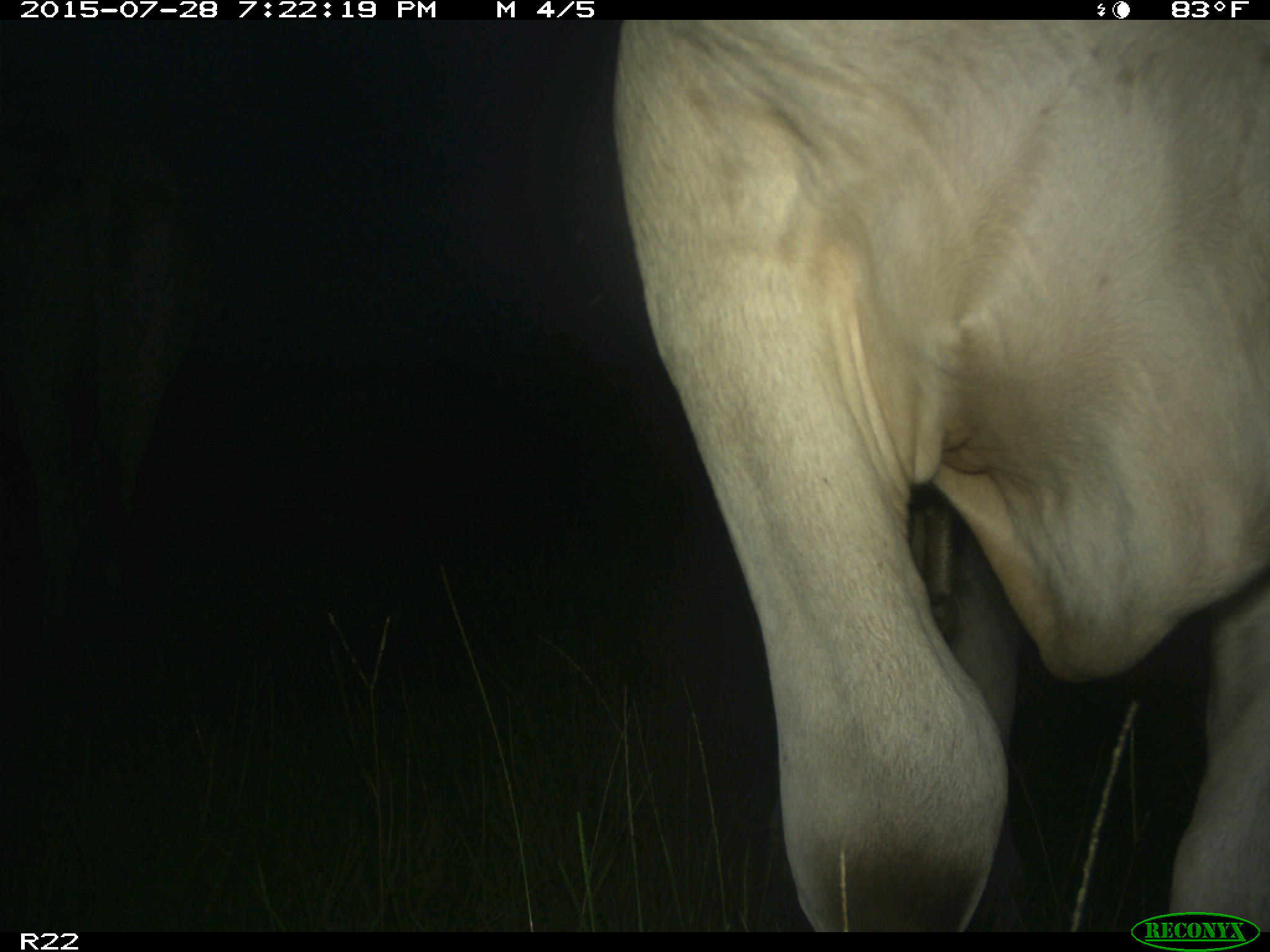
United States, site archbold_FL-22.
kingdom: Animalia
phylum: Chordata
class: Mammalia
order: Artiodactyla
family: Bovidae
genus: Bos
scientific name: Bos taurus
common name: domestic cow